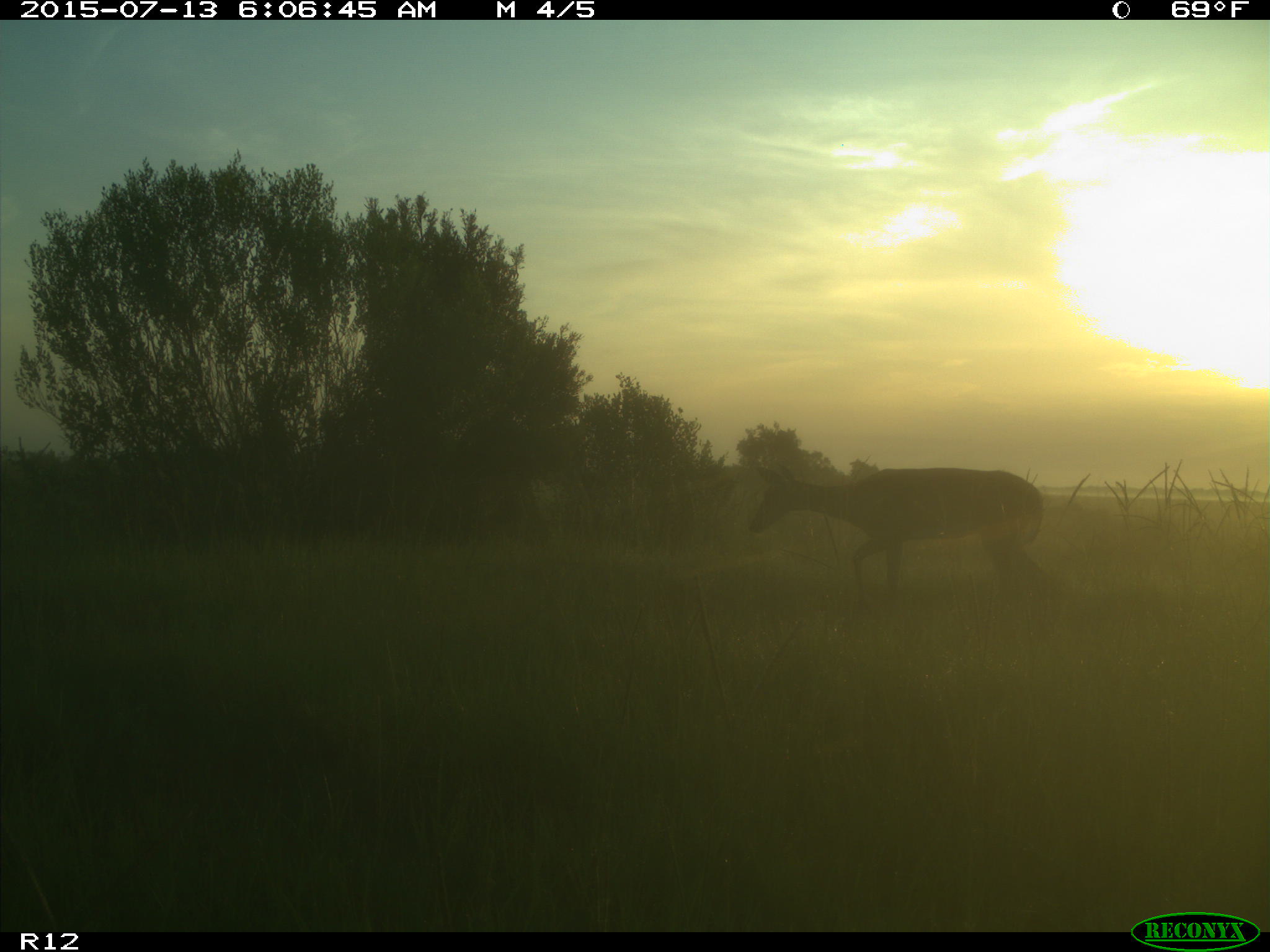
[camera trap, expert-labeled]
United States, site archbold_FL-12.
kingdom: Animalia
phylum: Chordata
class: Mammalia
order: Artiodactyla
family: Cervidae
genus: Odocoileus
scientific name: Odocoileus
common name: deer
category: unidentified deer